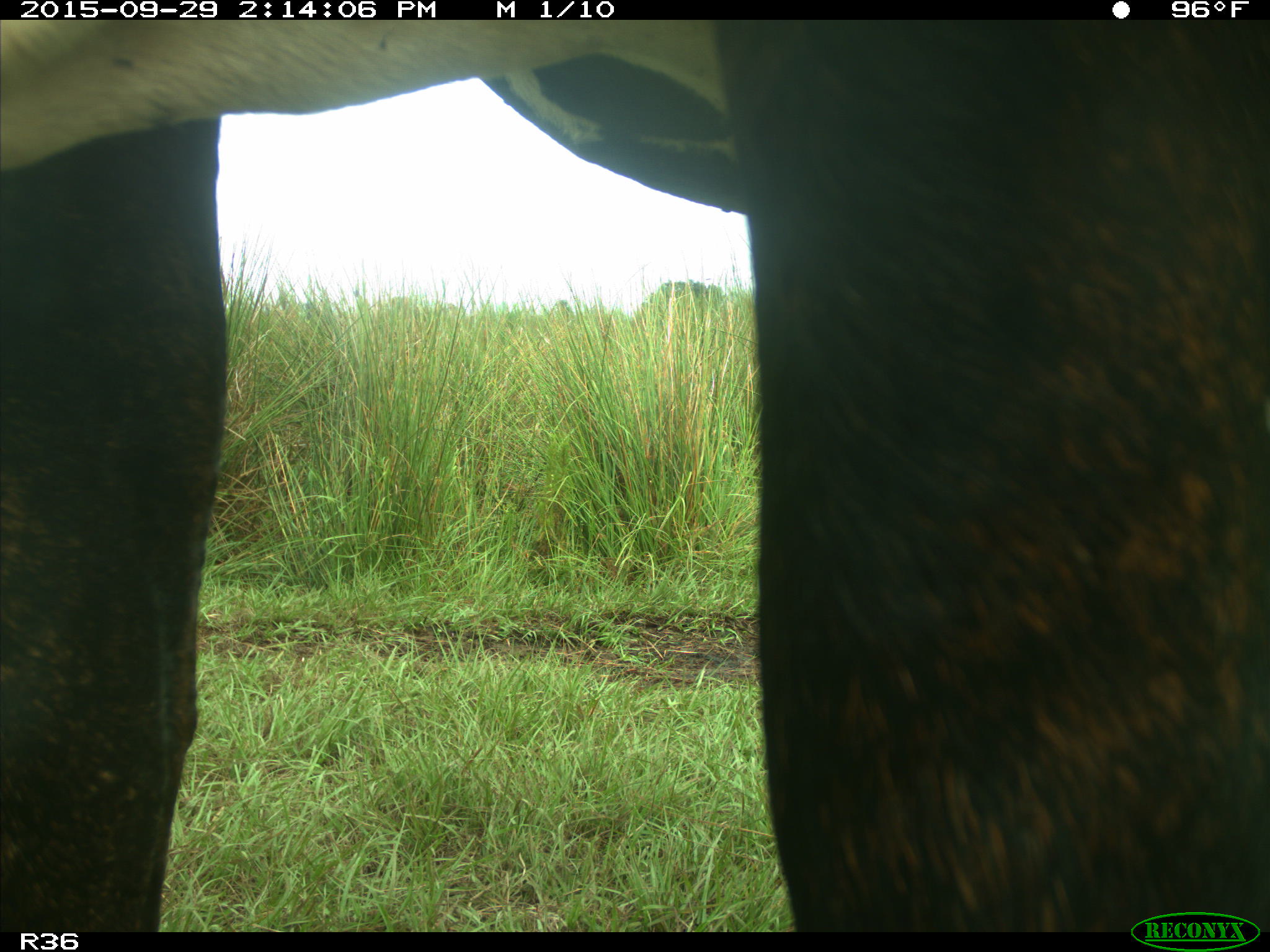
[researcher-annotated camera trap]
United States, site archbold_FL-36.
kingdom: Animalia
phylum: Chordata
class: Mammalia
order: Artiodactyla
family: Bovidae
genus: Bos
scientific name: Bos taurus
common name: domestic cow